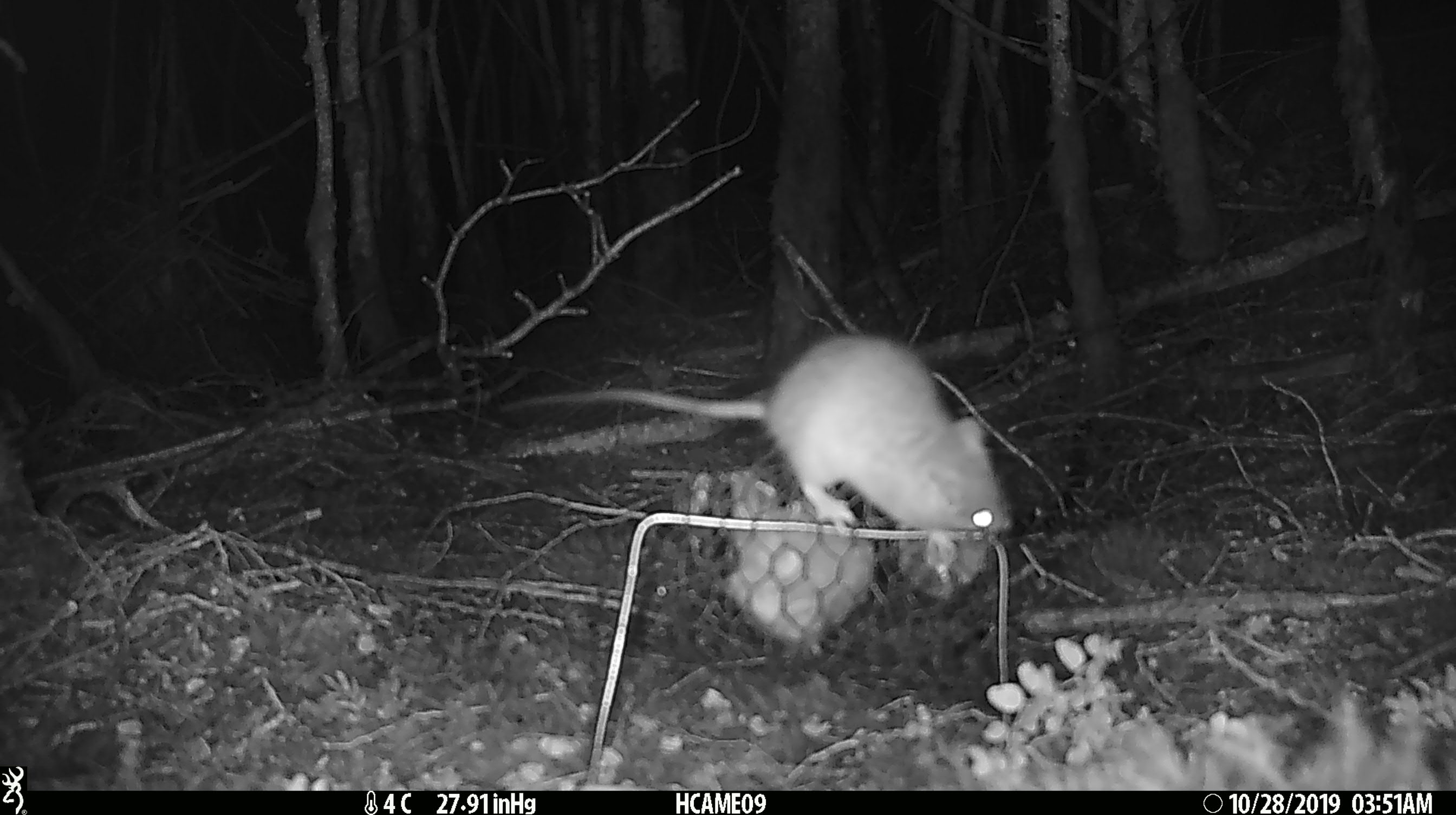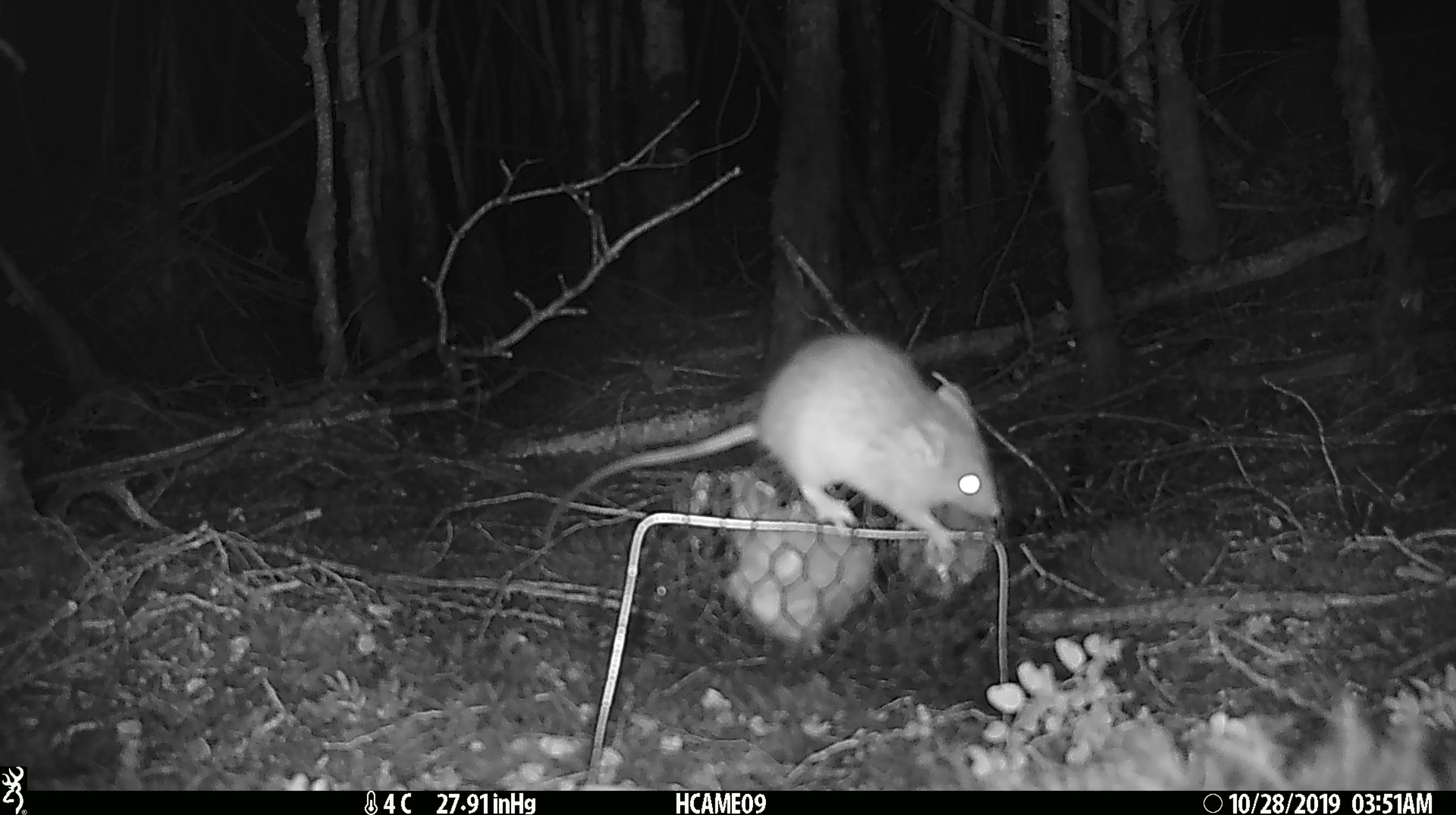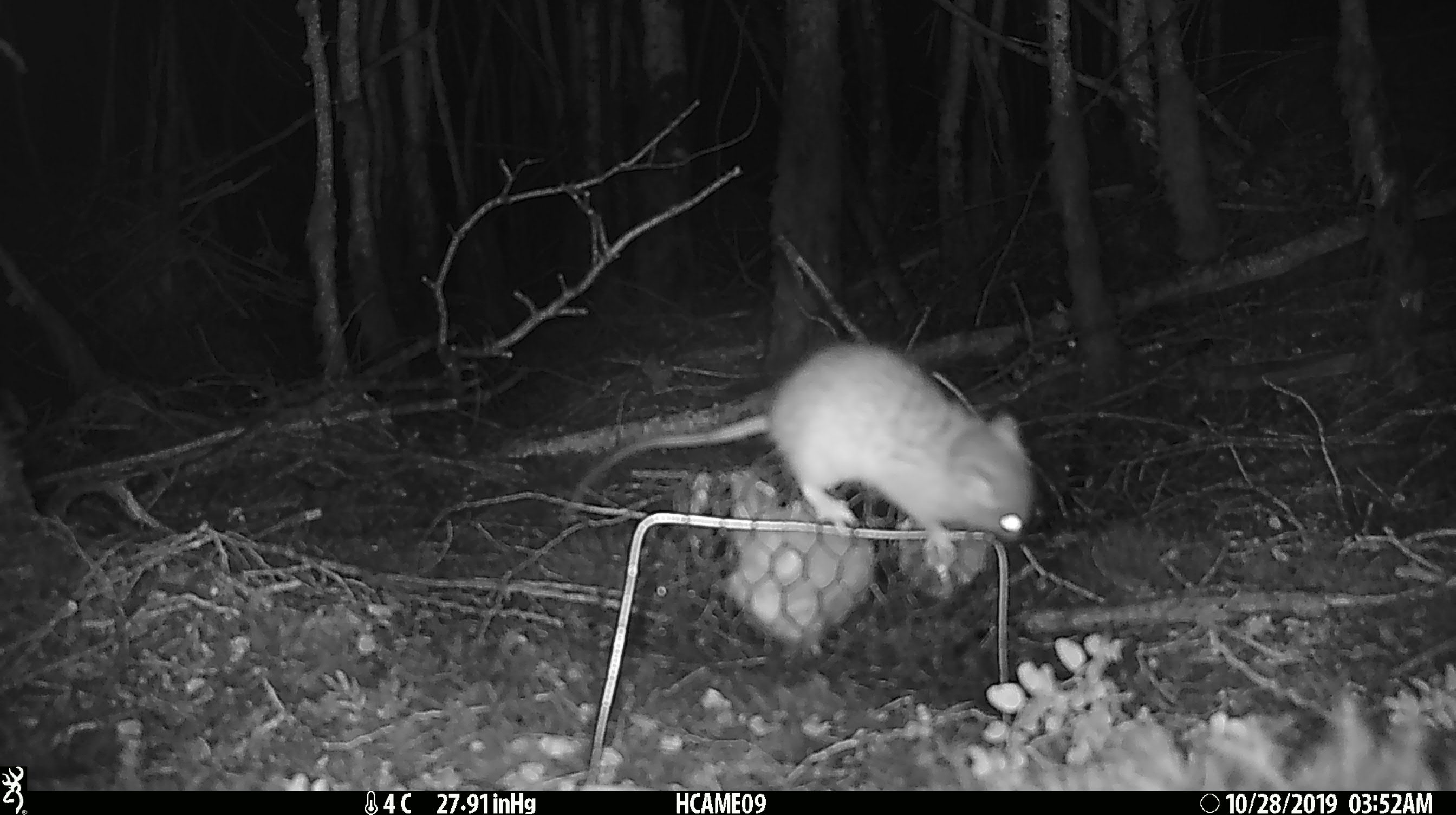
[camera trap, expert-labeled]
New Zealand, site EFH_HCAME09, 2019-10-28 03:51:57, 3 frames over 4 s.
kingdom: Animalia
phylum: Chordata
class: Mammalia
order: Rodentia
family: Muridae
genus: Rattus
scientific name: Rattus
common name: rat